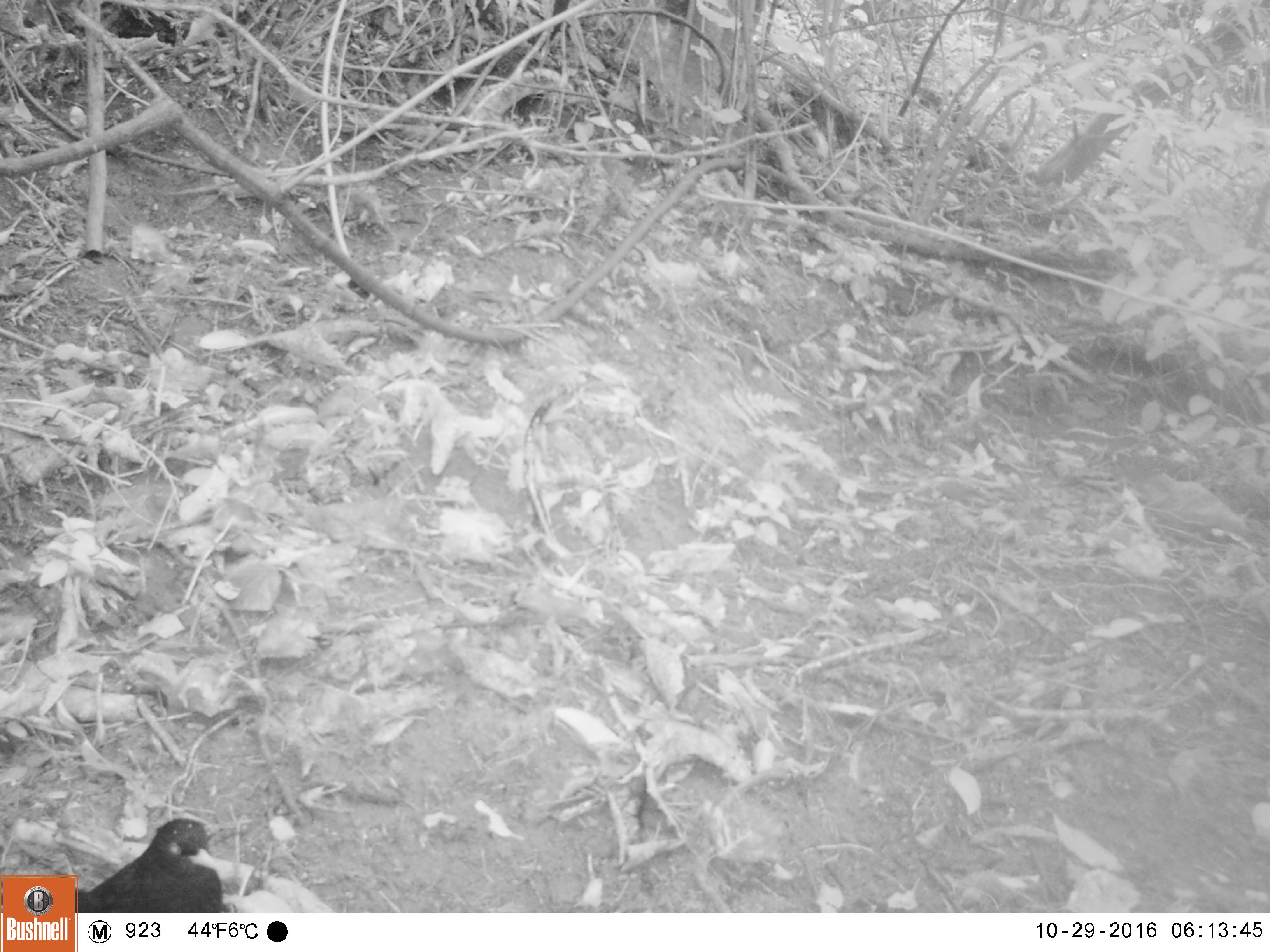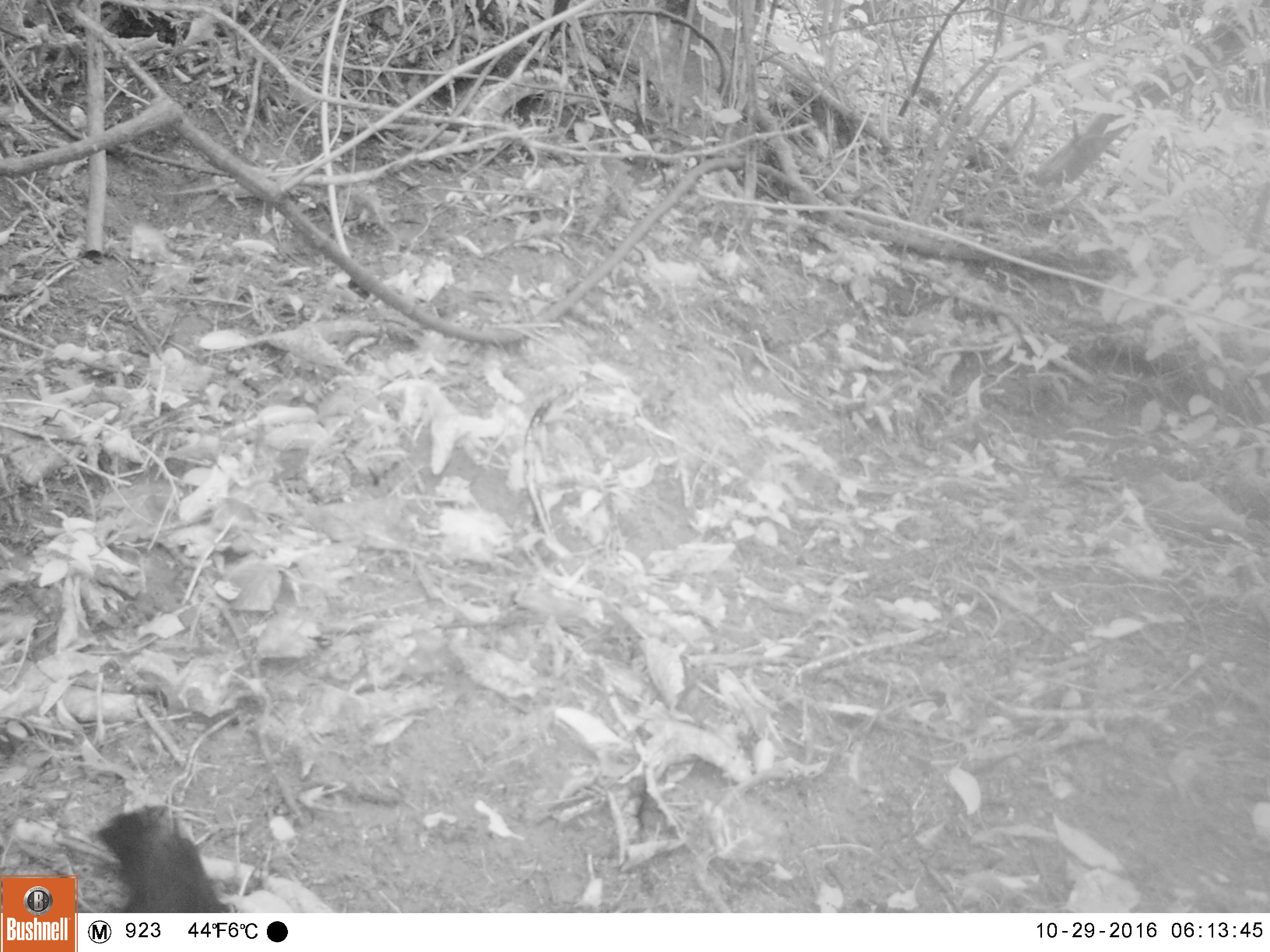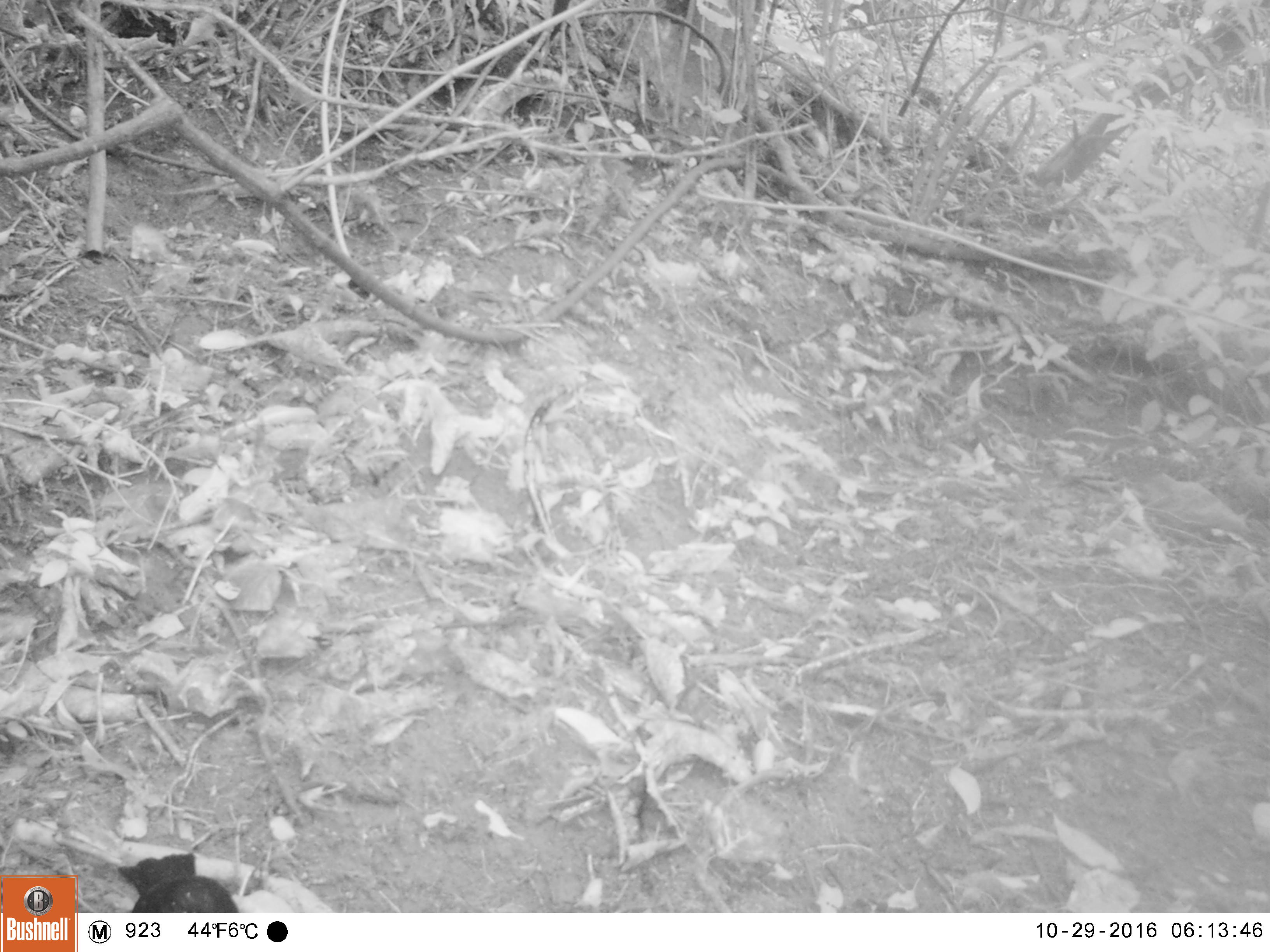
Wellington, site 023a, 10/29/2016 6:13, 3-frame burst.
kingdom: Animalia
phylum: Chordata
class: Aves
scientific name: Aves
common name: bird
Bird (Aves).